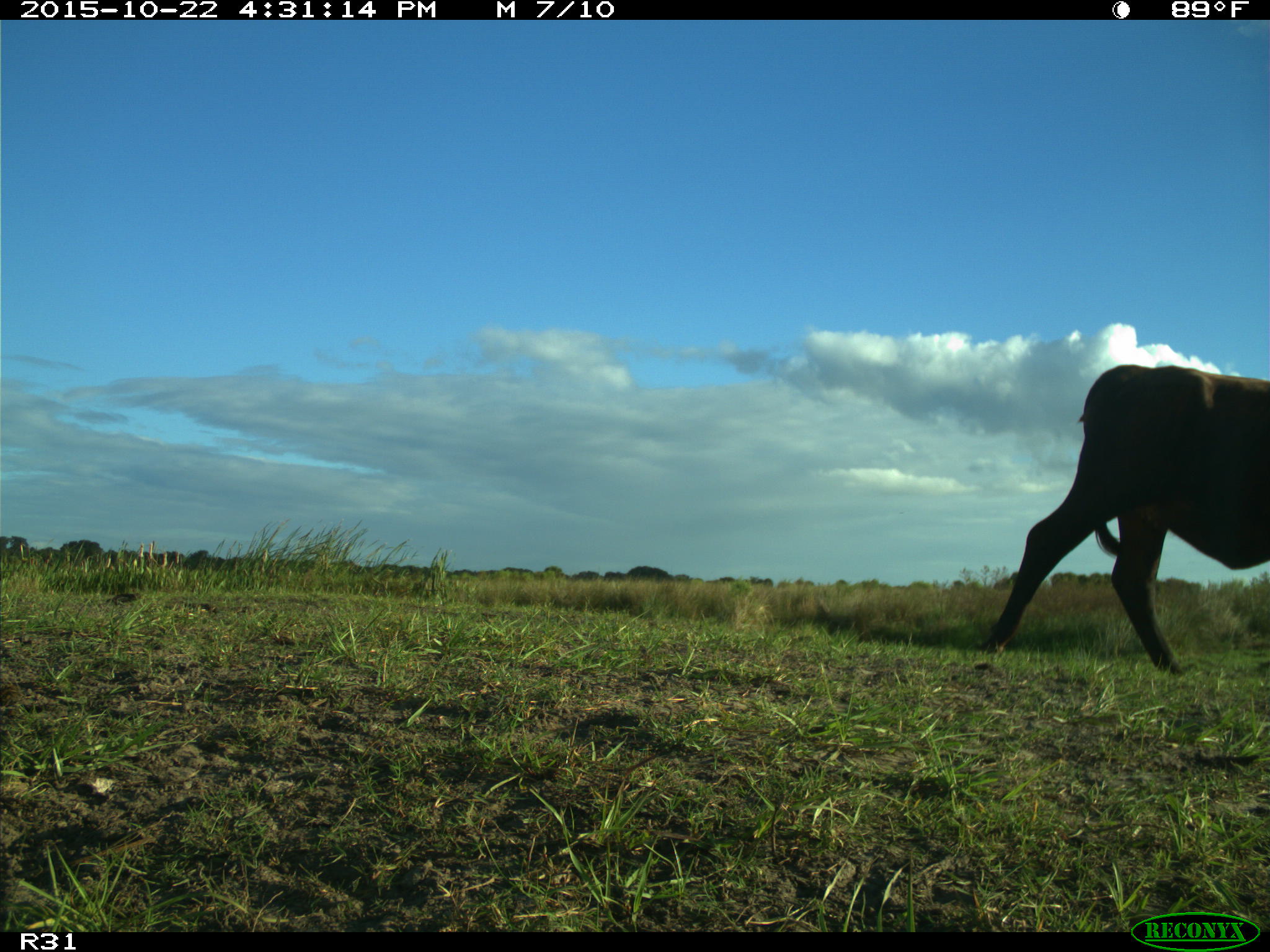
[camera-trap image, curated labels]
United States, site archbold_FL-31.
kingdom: Animalia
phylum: Chordata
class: Mammalia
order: Artiodactyla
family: Bovidae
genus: Bos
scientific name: Bos taurus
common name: domestic cow